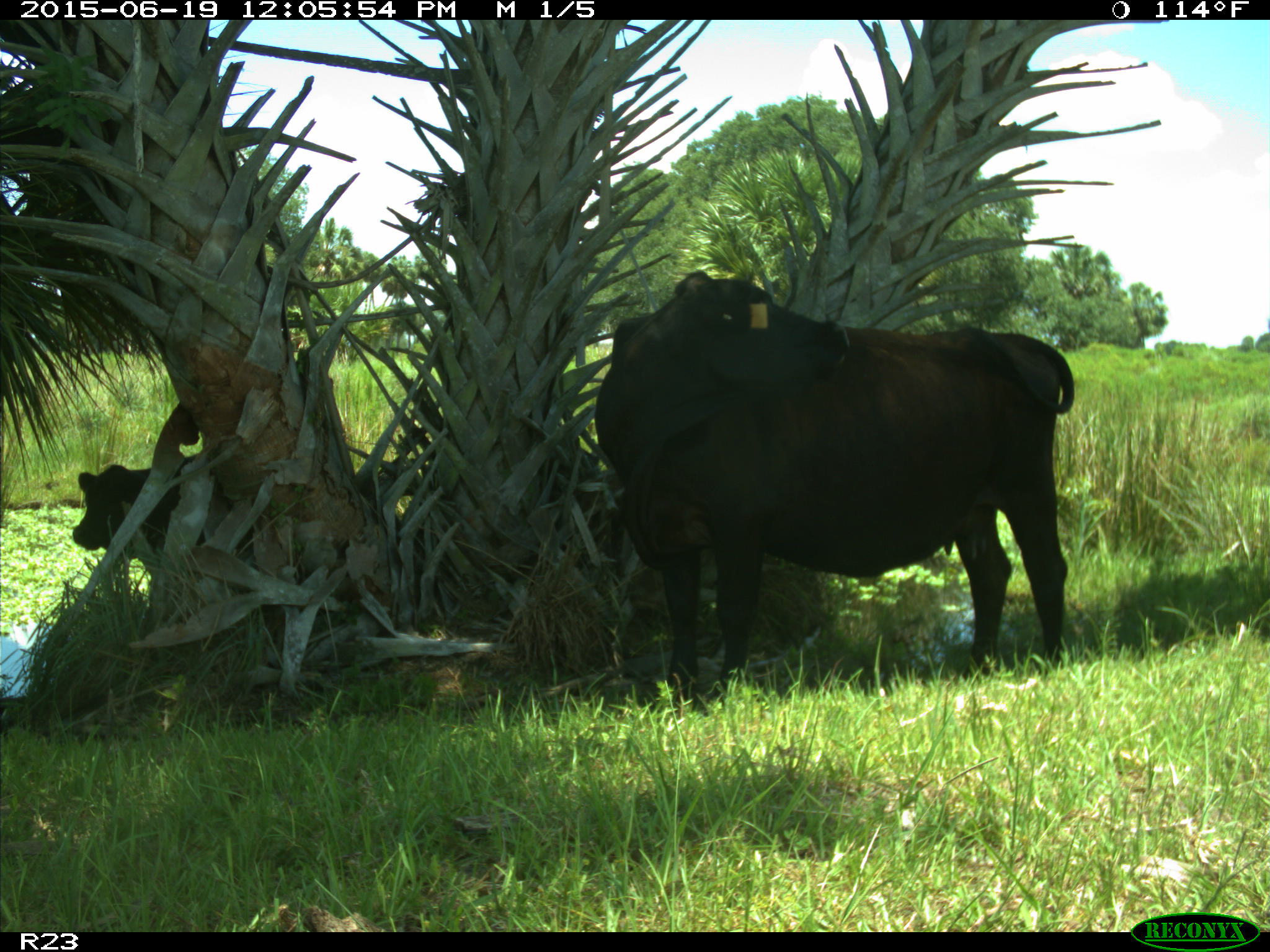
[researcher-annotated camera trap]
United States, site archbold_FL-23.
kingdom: Animalia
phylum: Chordata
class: Mammalia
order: Artiodactyla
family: Bovidae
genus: Bos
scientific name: Bos taurus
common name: domestic cow